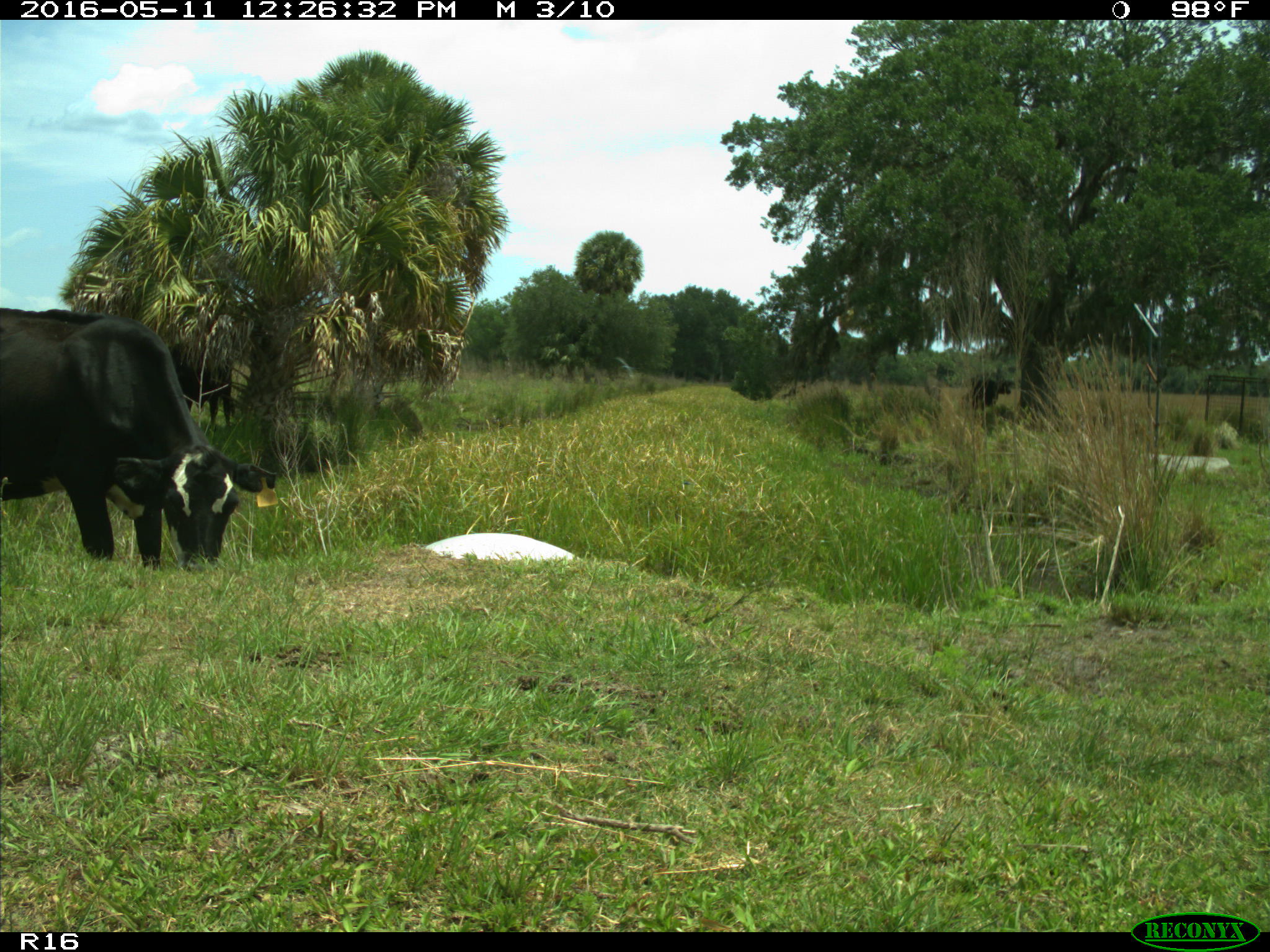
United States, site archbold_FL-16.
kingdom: Animalia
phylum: Chordata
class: Mammalia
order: Artiodactyla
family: Bovidae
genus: Bos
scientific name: Bos taurus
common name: domestic cow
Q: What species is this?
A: Bos taurus (domestic cow).